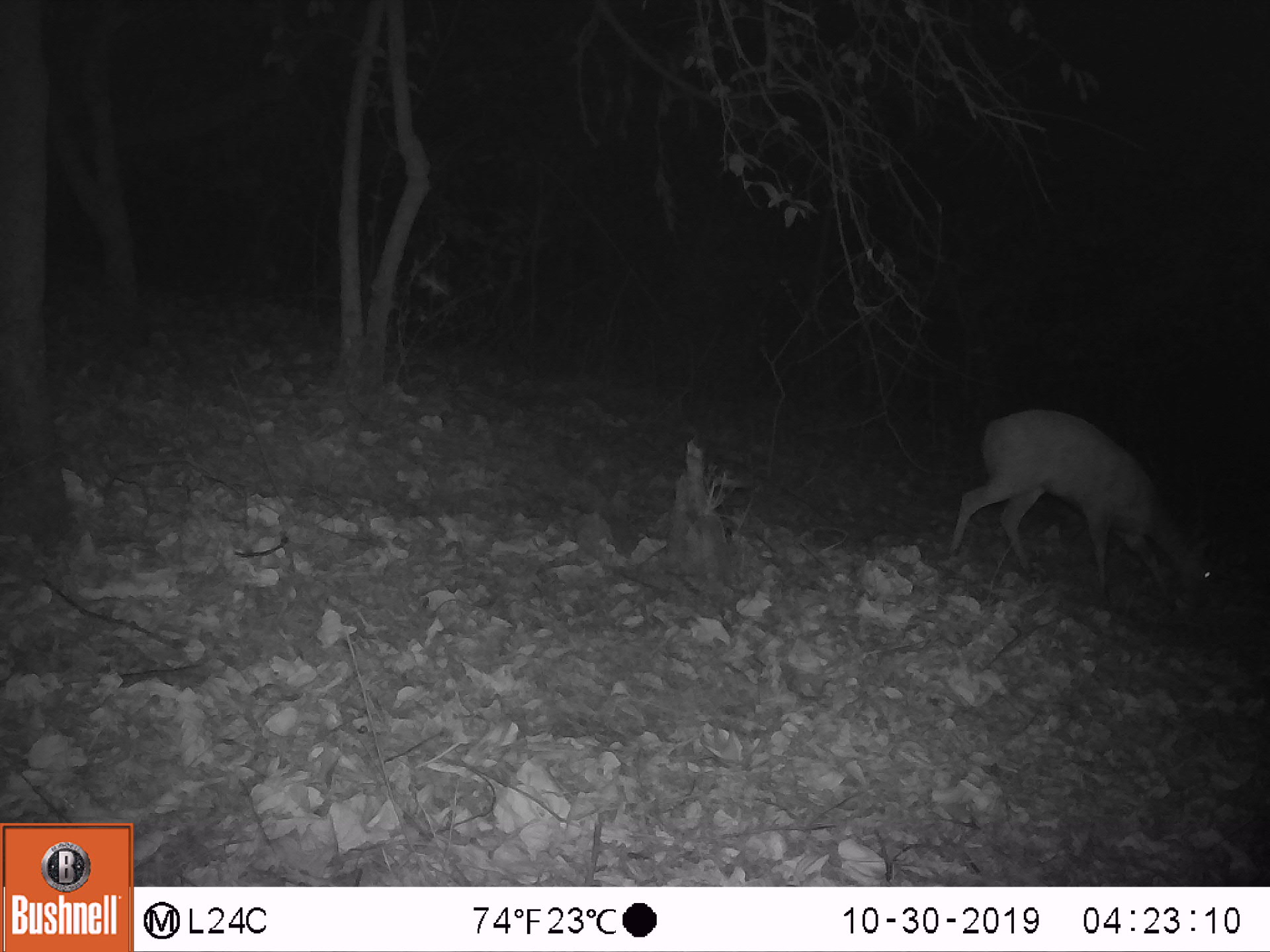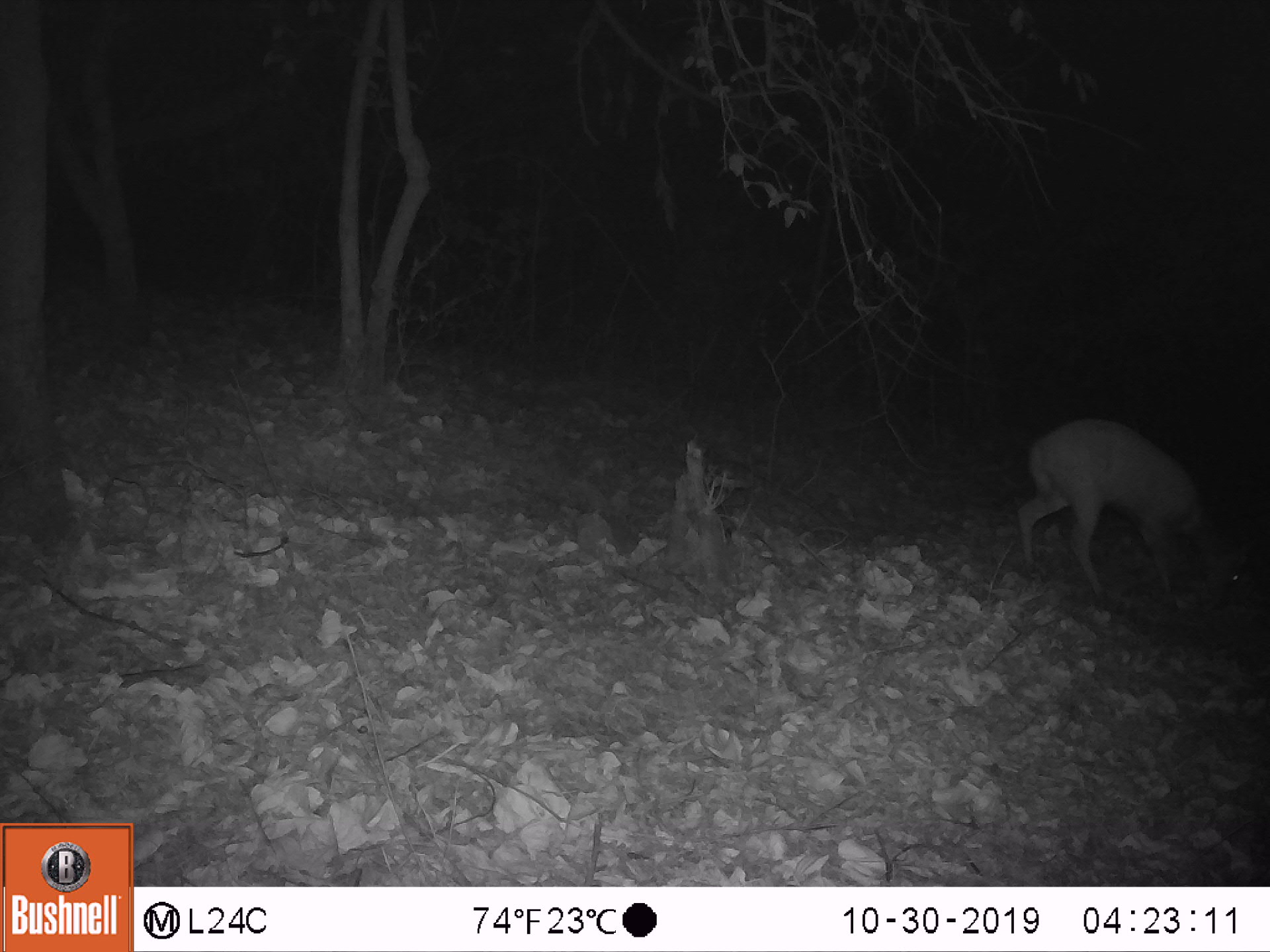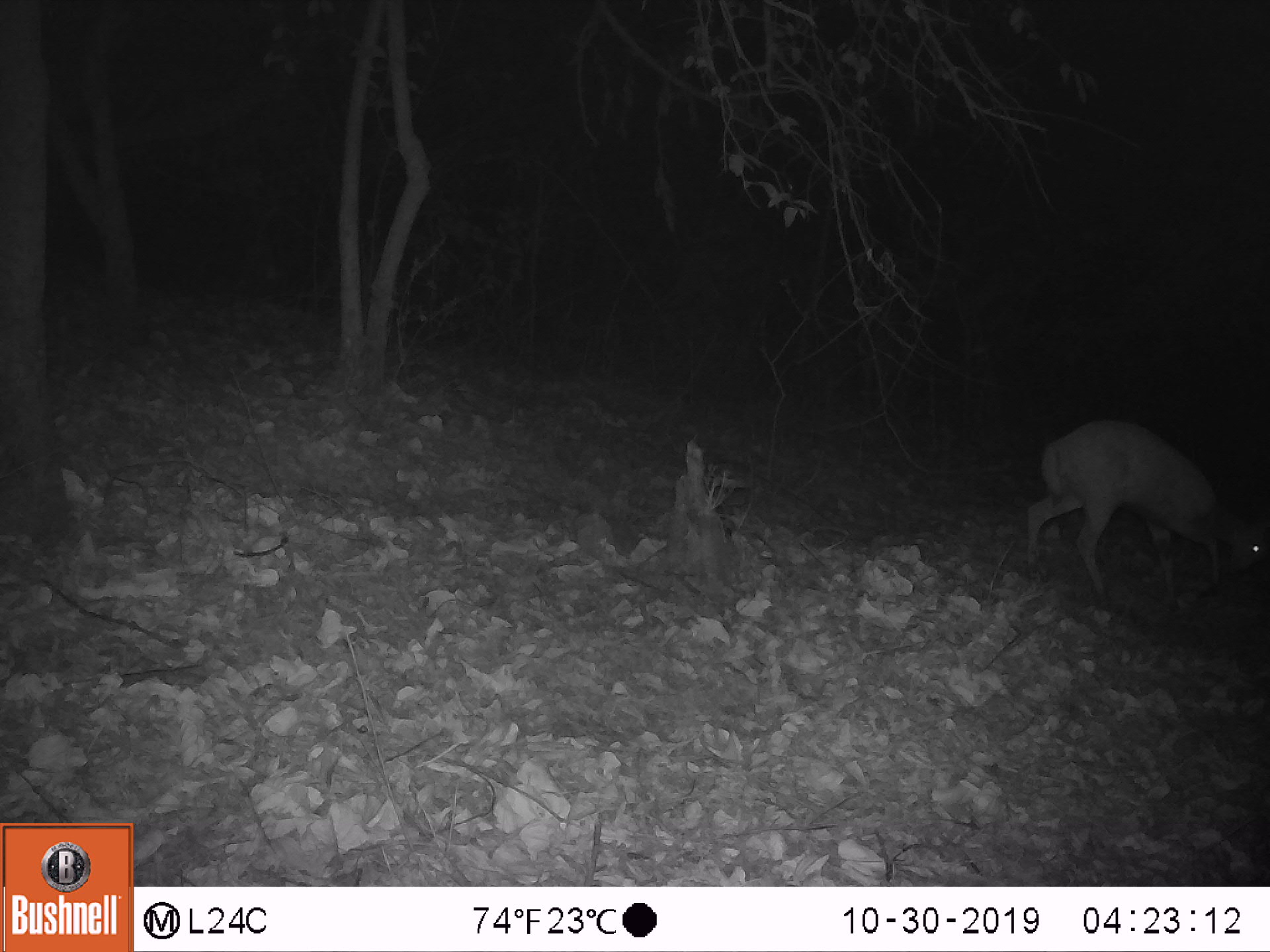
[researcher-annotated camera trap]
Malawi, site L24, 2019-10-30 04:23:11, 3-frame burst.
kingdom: Animalia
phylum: Chordata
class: Mammalia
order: Artiodactyla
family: Bovidae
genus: Tragelaphus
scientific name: Tragelaphus sylvaticus sylvaticus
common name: cape bushbuck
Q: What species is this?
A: Cape bushbuck (Tragelaphus sylvaticus sylvaticus).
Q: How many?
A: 1.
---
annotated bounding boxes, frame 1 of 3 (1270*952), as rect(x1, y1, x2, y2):
cape bushbuck: rect(935, 406, 1236, 627)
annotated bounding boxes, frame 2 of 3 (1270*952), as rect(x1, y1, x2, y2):
cape bushbuck: rect(1015, 405, 1262, 631)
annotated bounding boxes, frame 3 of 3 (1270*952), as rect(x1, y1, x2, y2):
cape bushbuck: rect(1016, 402, 1269, 611)